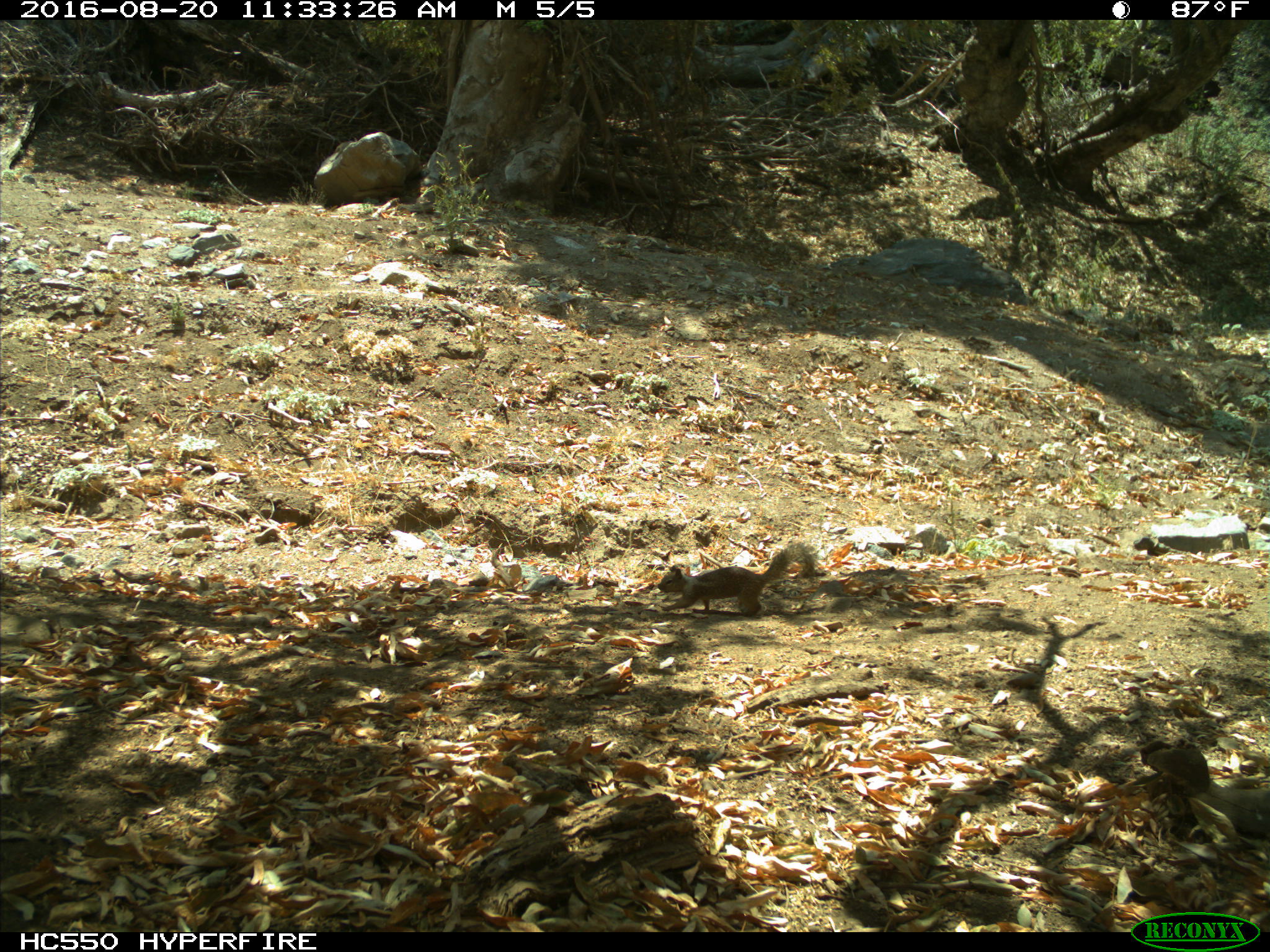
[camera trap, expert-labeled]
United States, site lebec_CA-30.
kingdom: Animalia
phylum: Chordata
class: Mammalia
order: Rodentia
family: Sciuridae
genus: Otospermophilus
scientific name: Otospermophilus beecheyi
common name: california ground squirrel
Otospermophilus beecheyi (california ground squirrel).